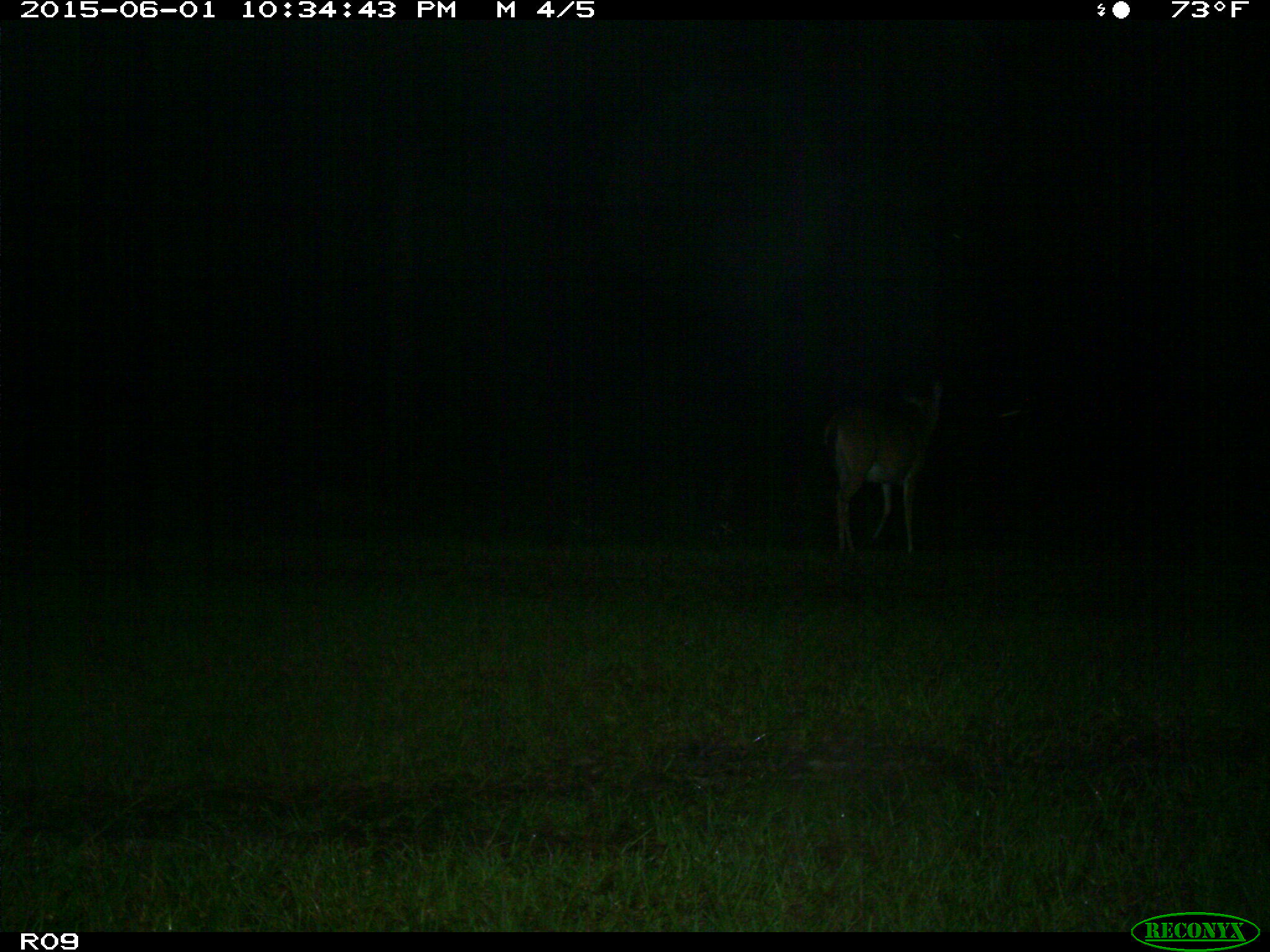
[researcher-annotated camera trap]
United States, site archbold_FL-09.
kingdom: Animalia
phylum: Chordata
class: Mammalia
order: Artiodactyla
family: Cervidae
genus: Odocoileus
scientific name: Odocoileus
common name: deer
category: unidentified deer